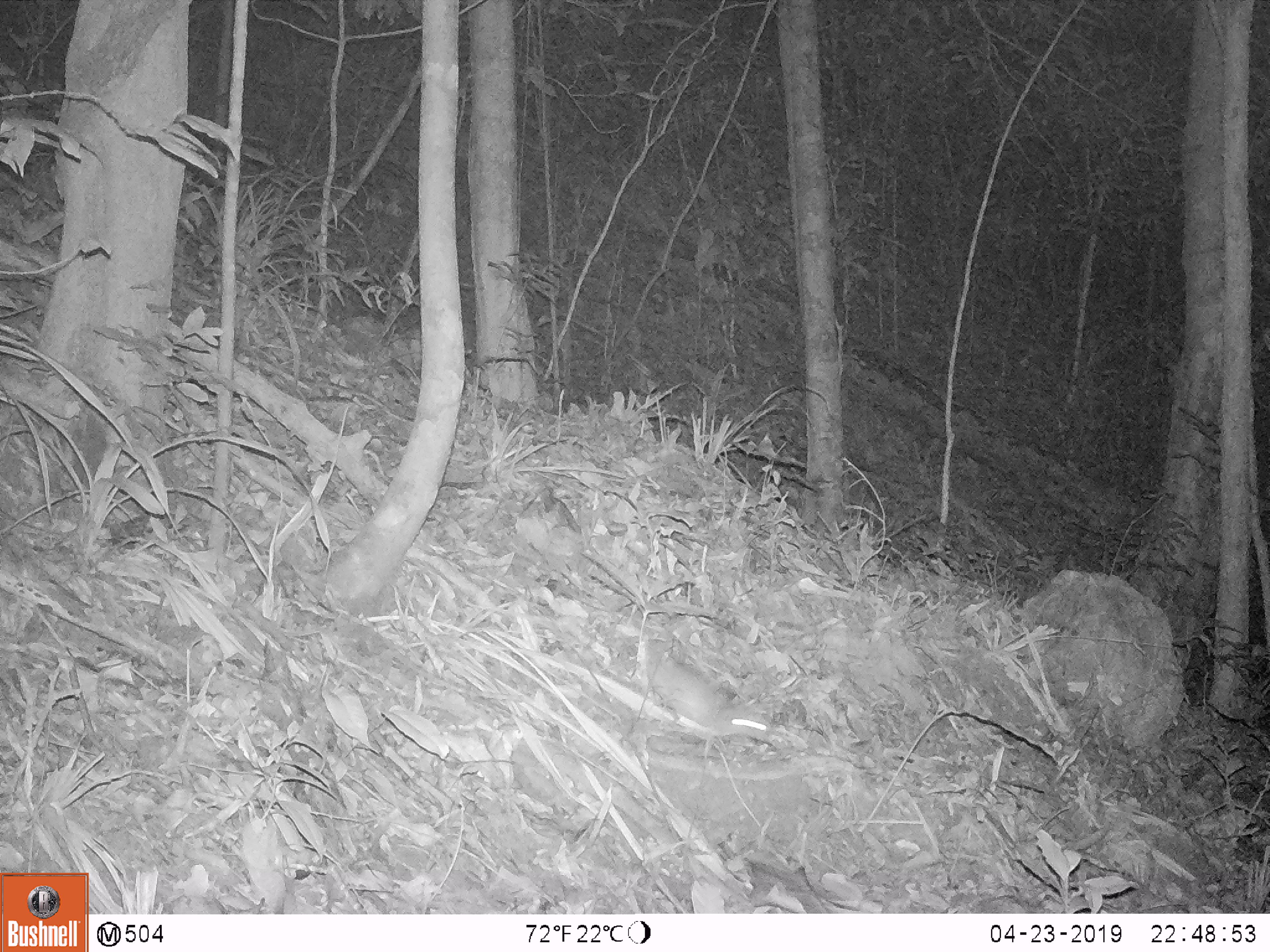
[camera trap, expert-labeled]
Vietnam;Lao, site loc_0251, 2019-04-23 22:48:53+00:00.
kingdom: Animalia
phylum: Chordata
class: Mammalia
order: Rodentia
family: Muridae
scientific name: Muridae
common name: old-world mice and rats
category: unidentified murid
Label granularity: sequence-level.